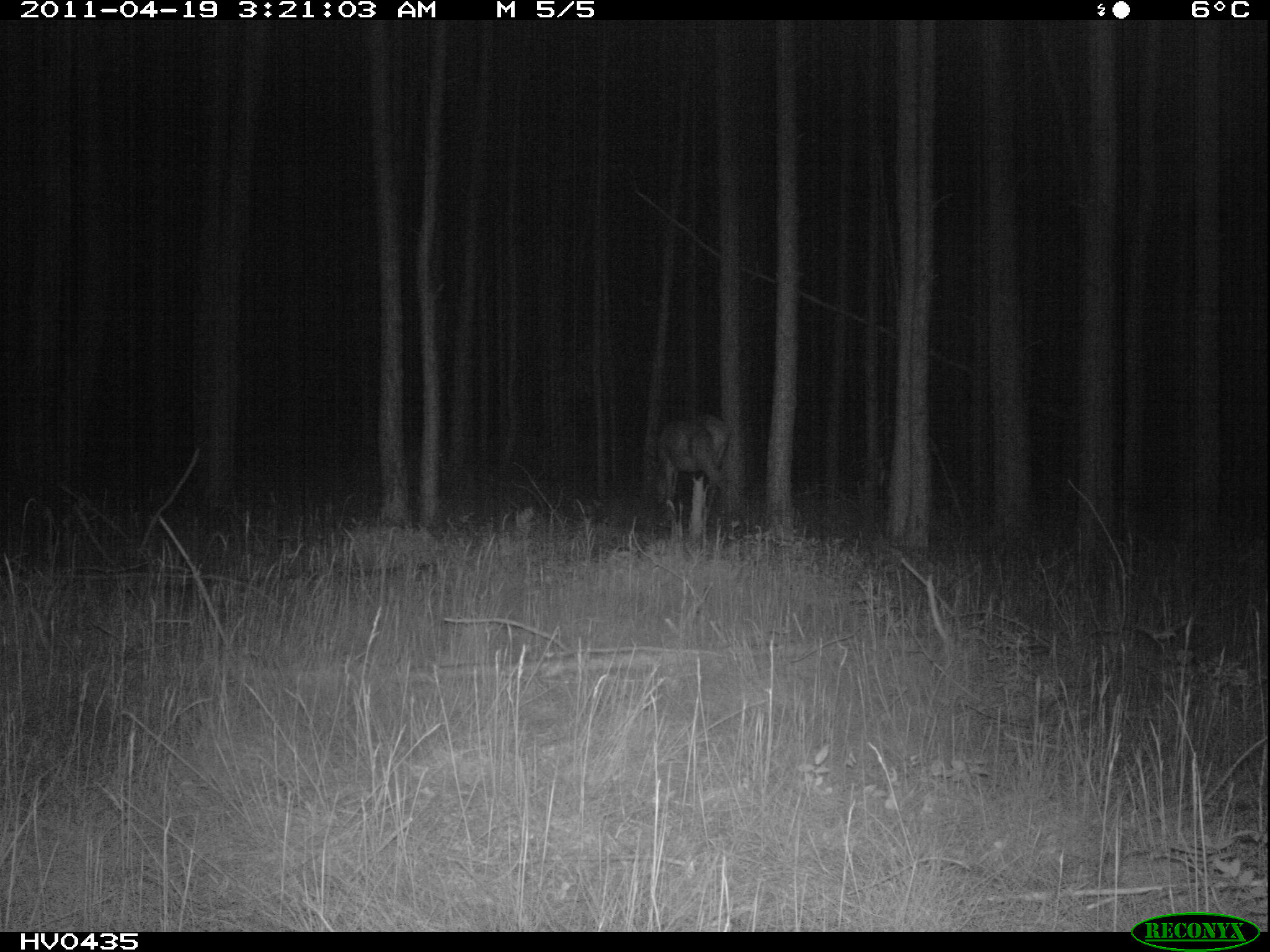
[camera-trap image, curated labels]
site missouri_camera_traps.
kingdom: Animalia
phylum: Chordata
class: Mammalia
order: Artiodactyla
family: Cervidae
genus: Cervus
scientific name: Cervus elaphus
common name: red deer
Red deer (Cervus elaphus). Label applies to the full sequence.